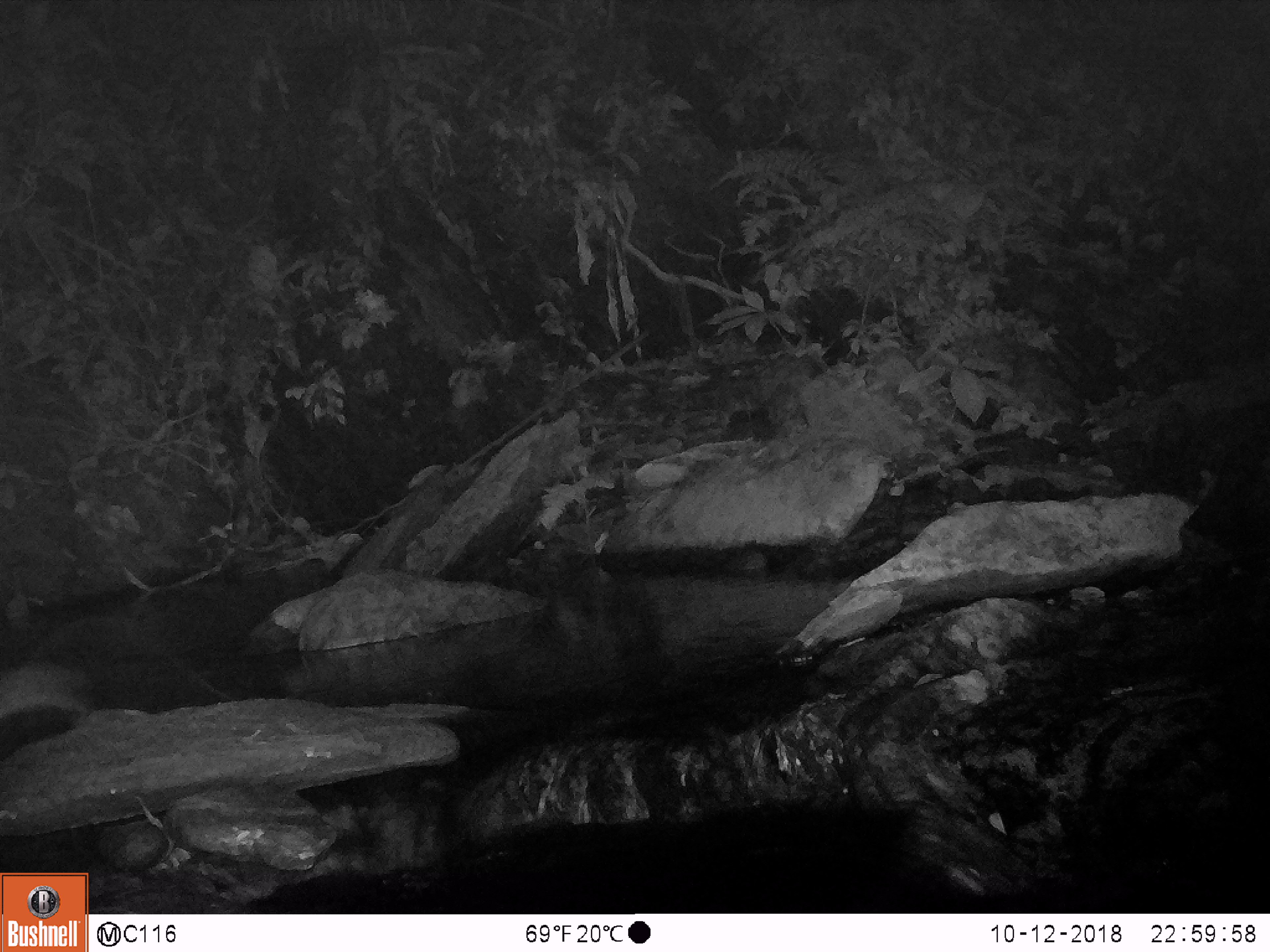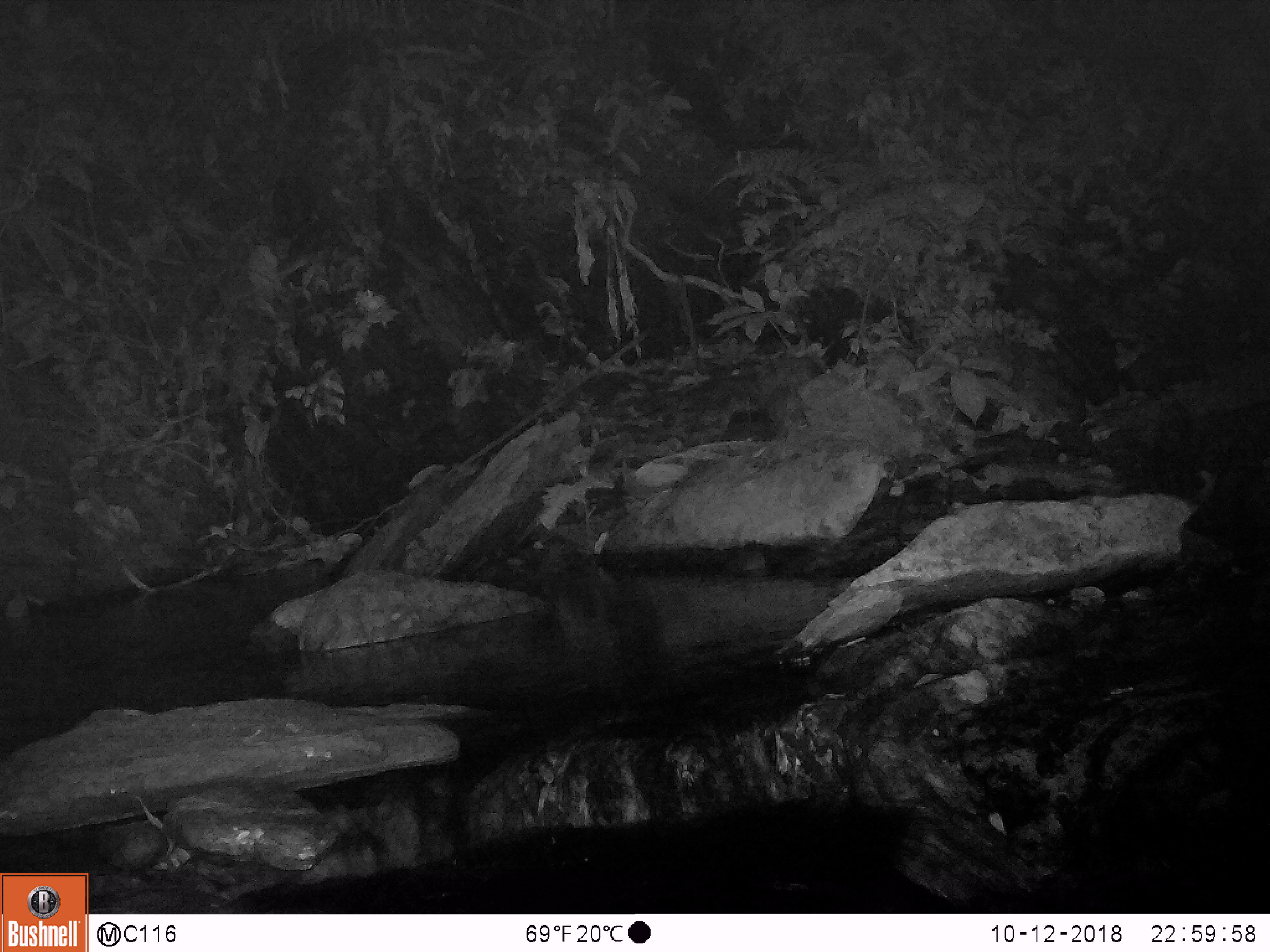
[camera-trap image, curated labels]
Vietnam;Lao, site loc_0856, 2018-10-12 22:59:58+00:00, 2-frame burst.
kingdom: Animalia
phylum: Chordata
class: Mammalia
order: Rodentia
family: Muridae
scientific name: Muridae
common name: old-world mice and rats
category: unidentified murid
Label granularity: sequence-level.